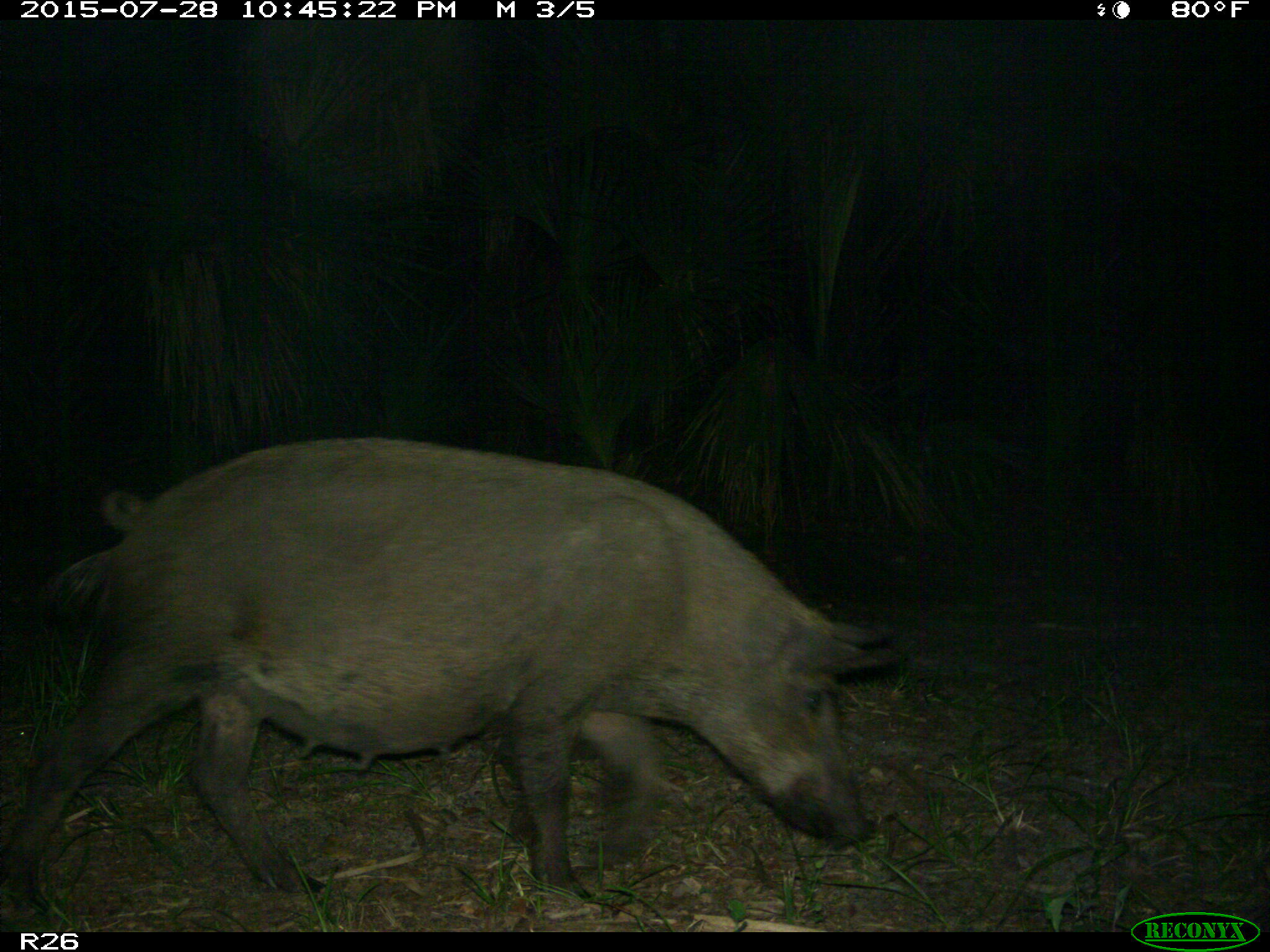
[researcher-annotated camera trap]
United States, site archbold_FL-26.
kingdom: Animalia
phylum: Chordata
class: Mammalia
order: Artiodactyla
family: Suidae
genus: Sus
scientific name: Sus scrofa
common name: wild boar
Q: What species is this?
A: Sus scrofa (wild boar).